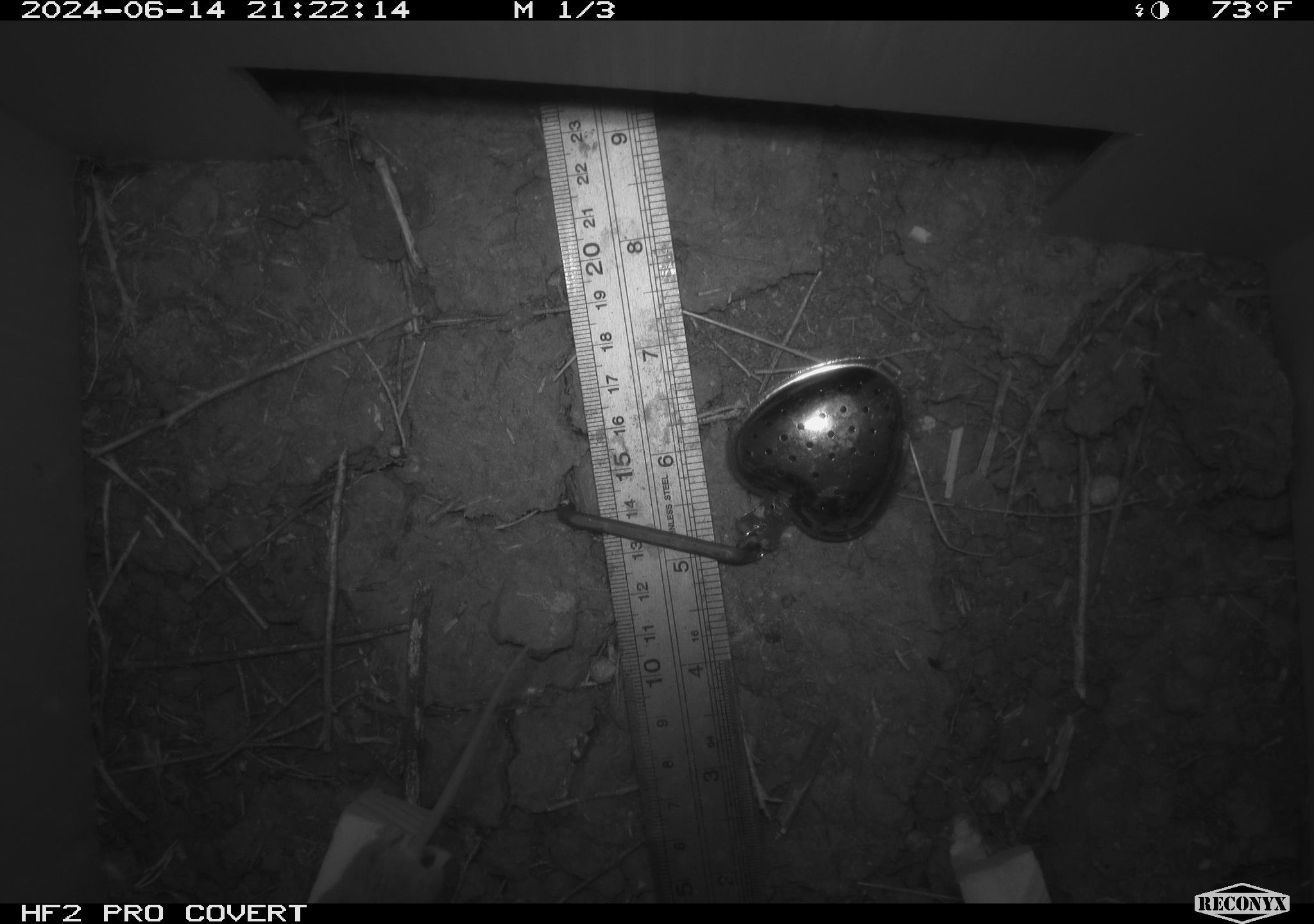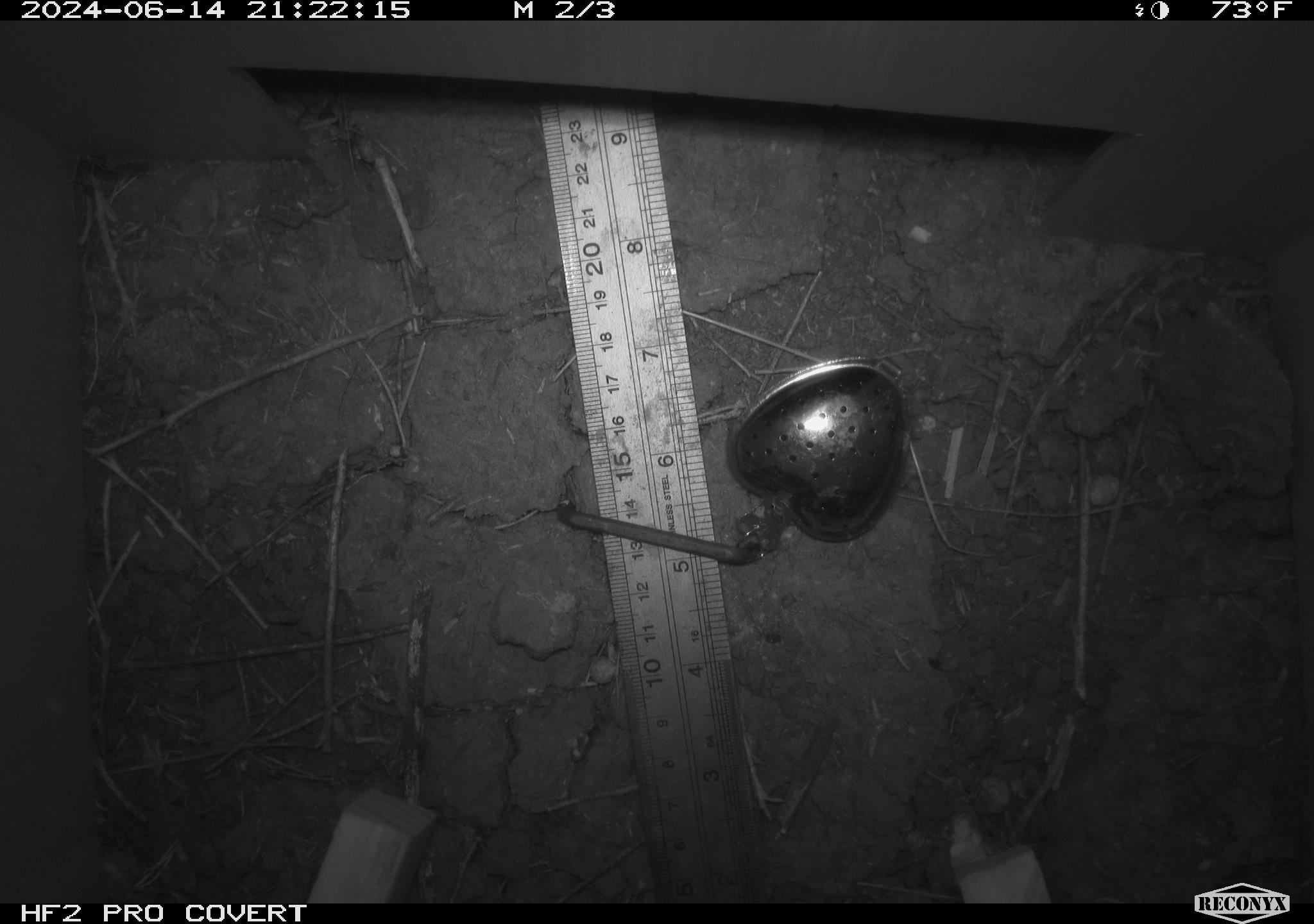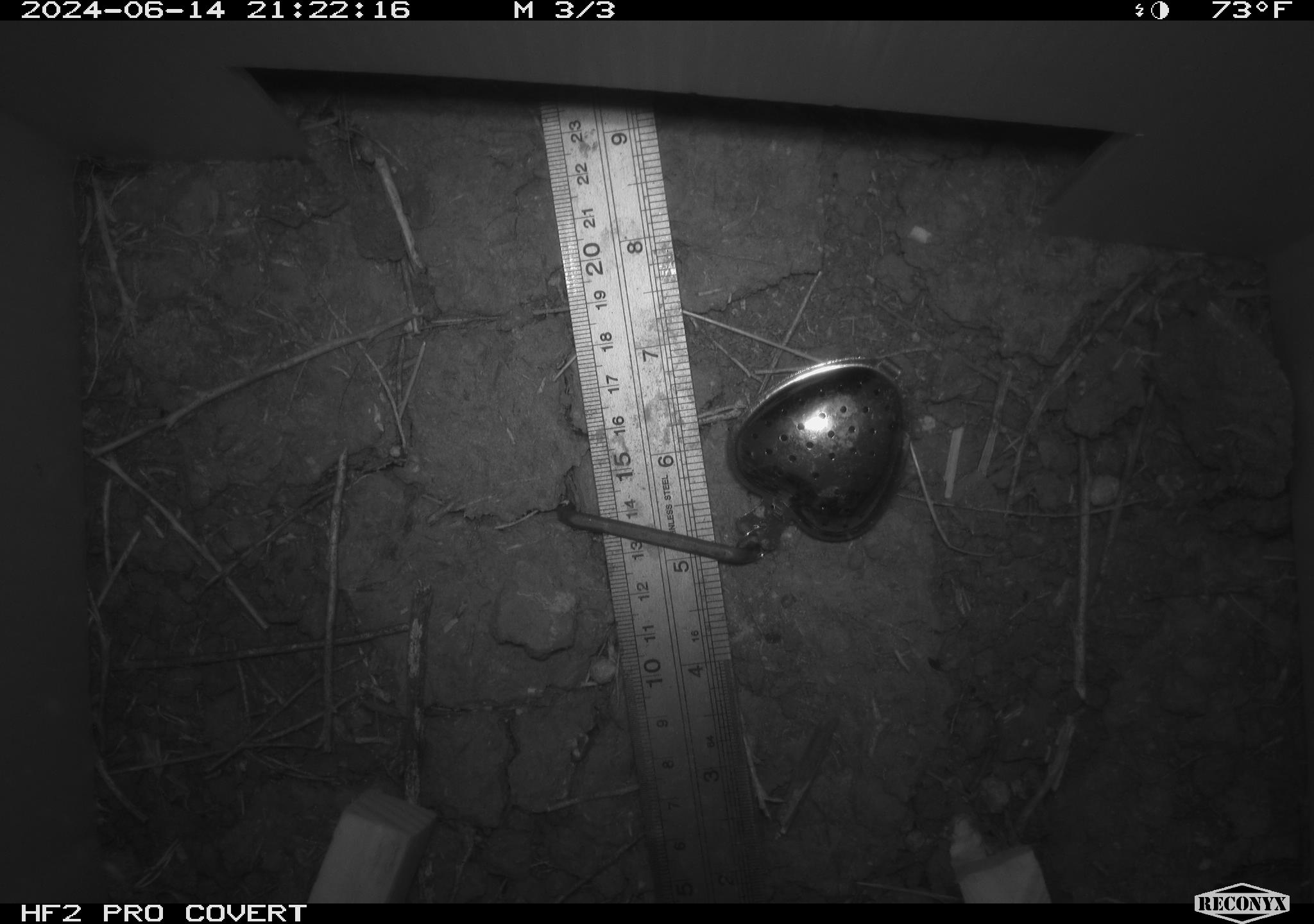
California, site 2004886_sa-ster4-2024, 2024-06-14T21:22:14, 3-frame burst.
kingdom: Animalia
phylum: Chordata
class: Mammalia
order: Rodentia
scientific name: Rodentia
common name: mouse species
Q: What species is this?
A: Mouse species (Rodentia).